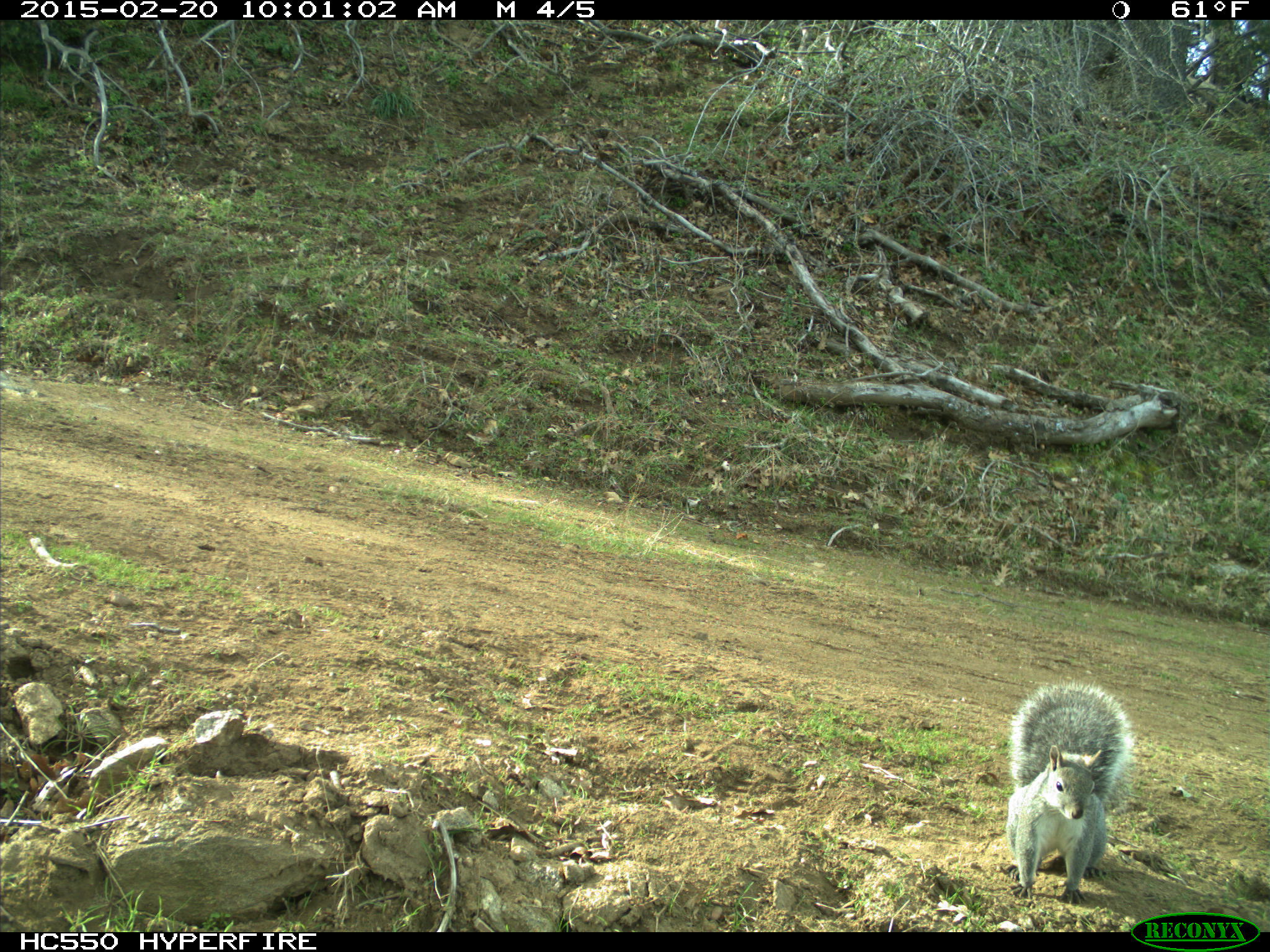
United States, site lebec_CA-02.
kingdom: Animalia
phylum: Chordata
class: Mammalia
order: Rodentia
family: Sciuridae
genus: Sciurus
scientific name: Sciurus carolinensis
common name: eastern gray squirrel